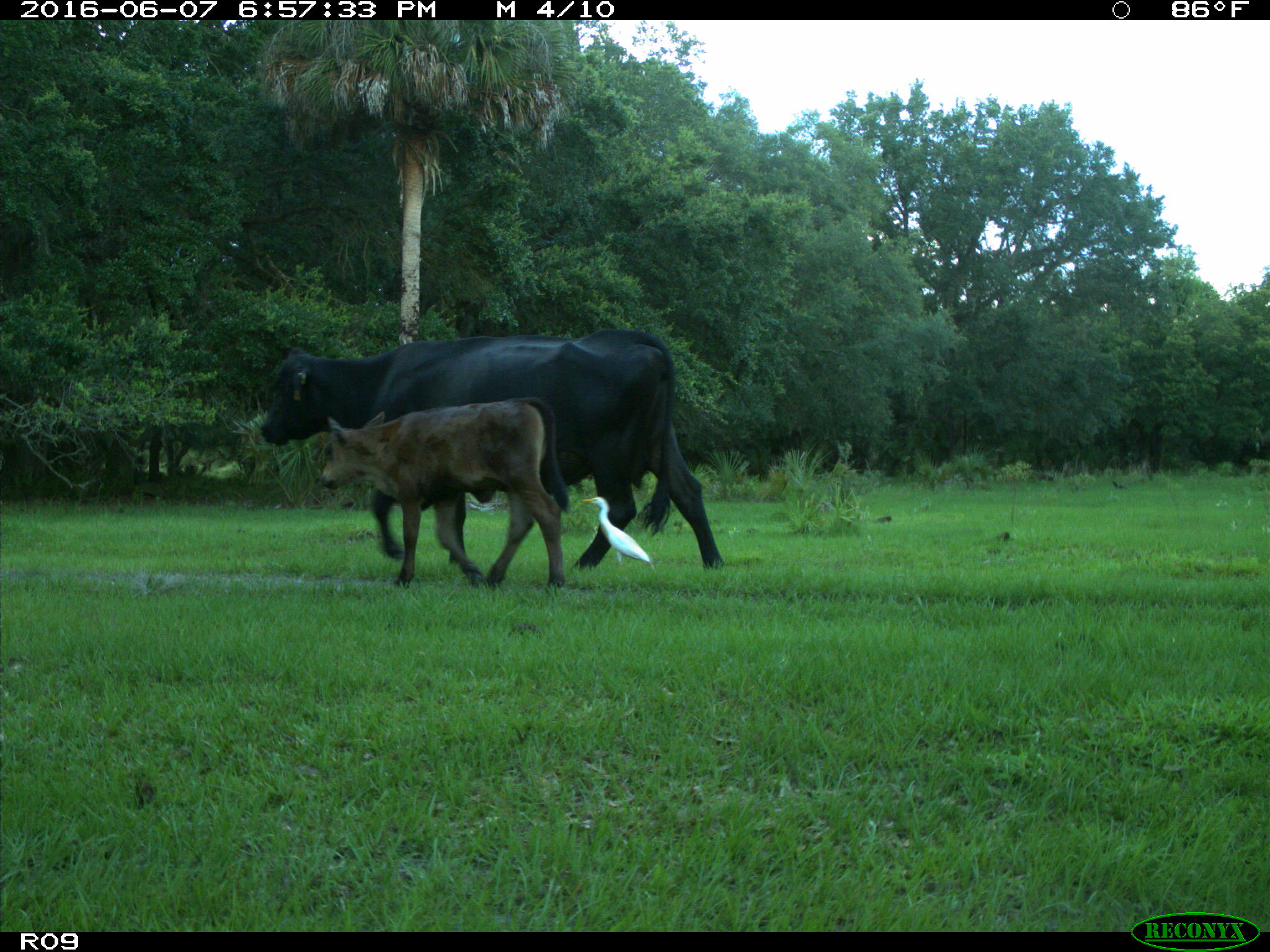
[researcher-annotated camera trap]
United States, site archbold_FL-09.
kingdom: Animalia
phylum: Chordata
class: Mammalia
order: Artiodactyla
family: Bovidae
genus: Bos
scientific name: Bos taurus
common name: domestic cow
Bos taurus (domestic cow).